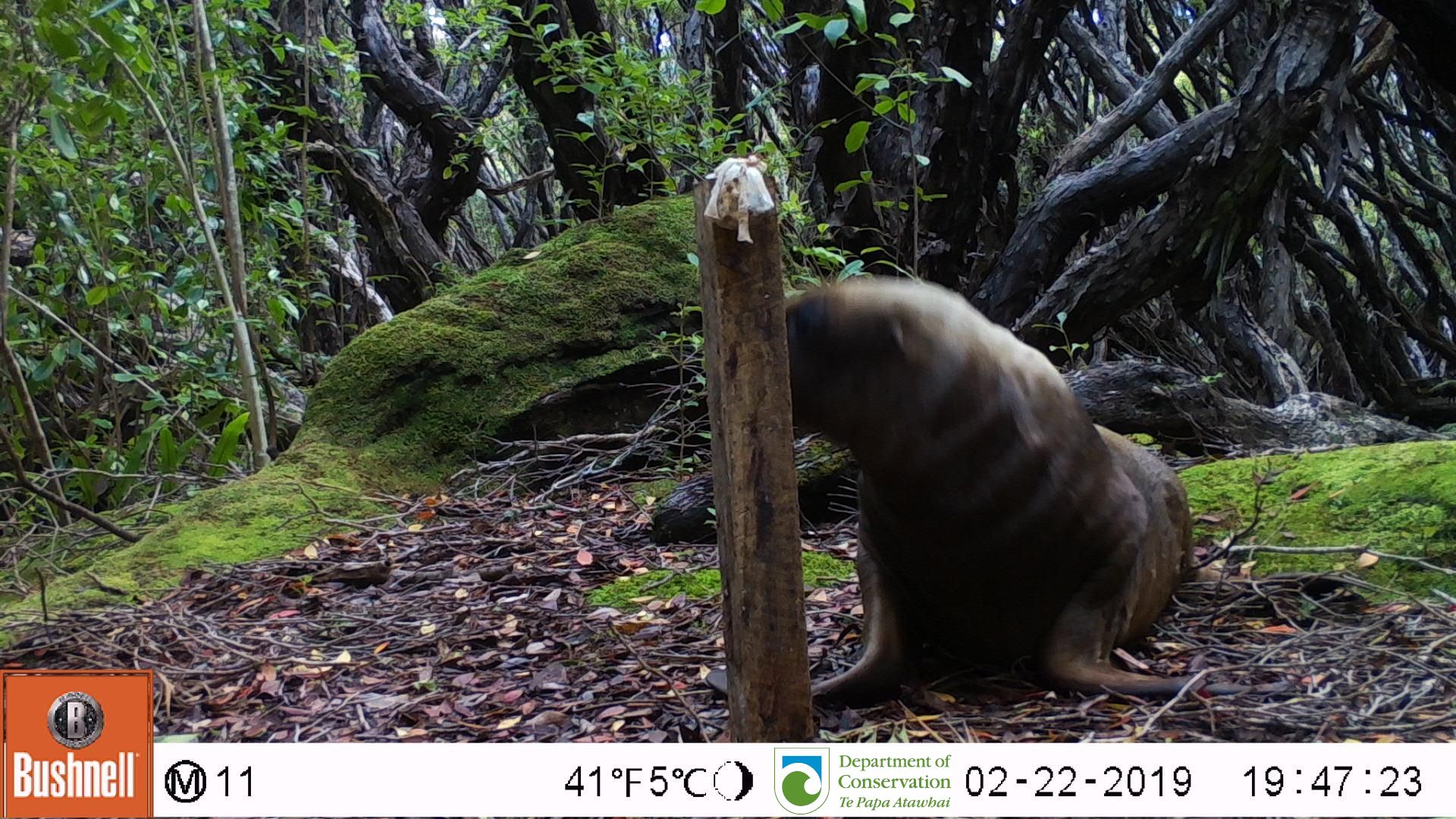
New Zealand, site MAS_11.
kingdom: Animalia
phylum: Chordata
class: Mammalia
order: Carnivora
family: Otariidae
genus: Phocarctos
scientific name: Phocarctos hookeri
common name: new zealand sea lion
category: sealion